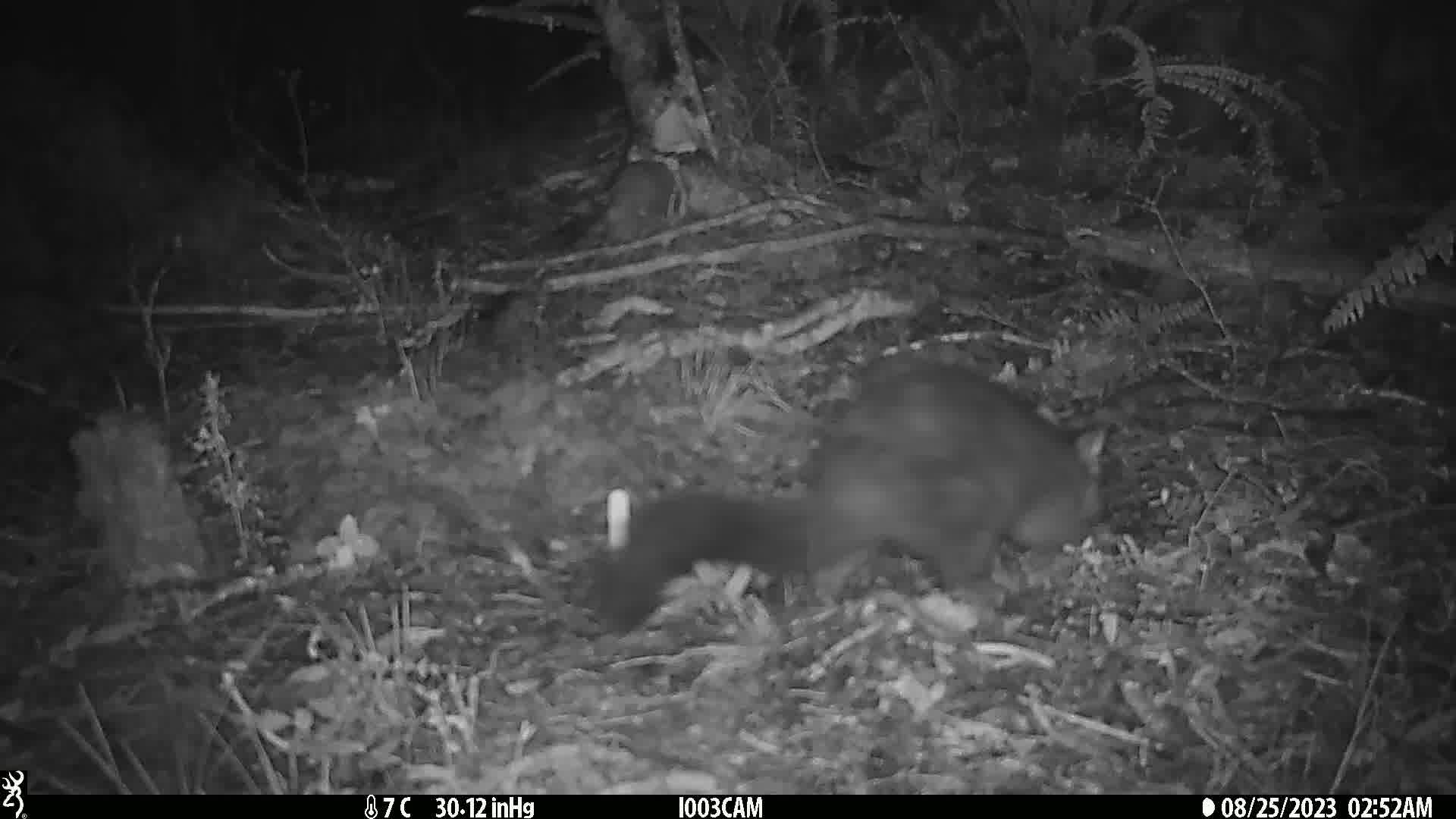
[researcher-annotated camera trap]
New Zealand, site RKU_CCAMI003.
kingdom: Animalia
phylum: Chordata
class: Mammalia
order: Diprotodontia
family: Phalangeridae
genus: Trichosurus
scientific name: Trichosurus vulpecula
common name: common brushtail possum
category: possum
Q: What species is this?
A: Possum (common brushtail possum) (Trichosurus vulpecula).